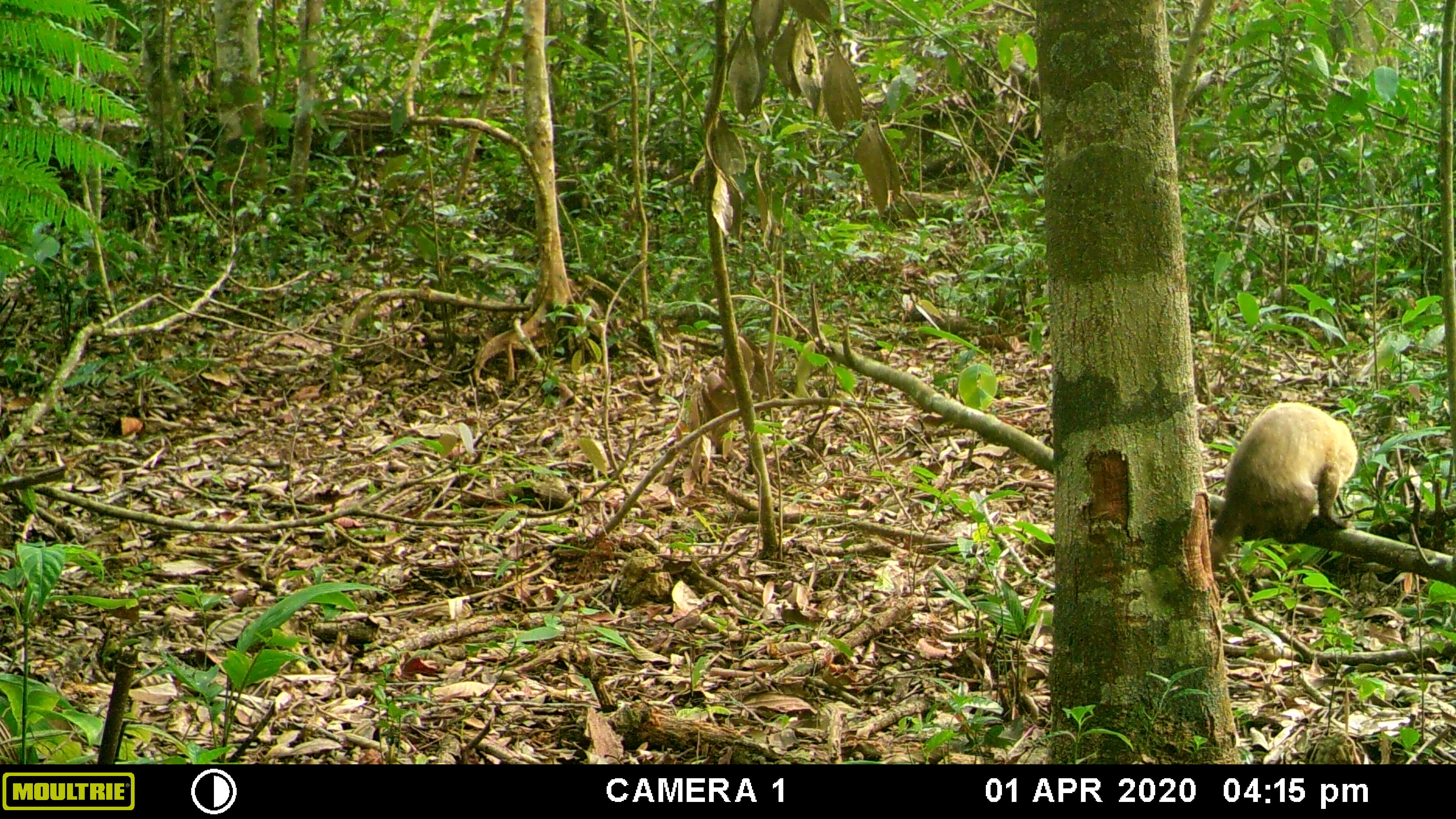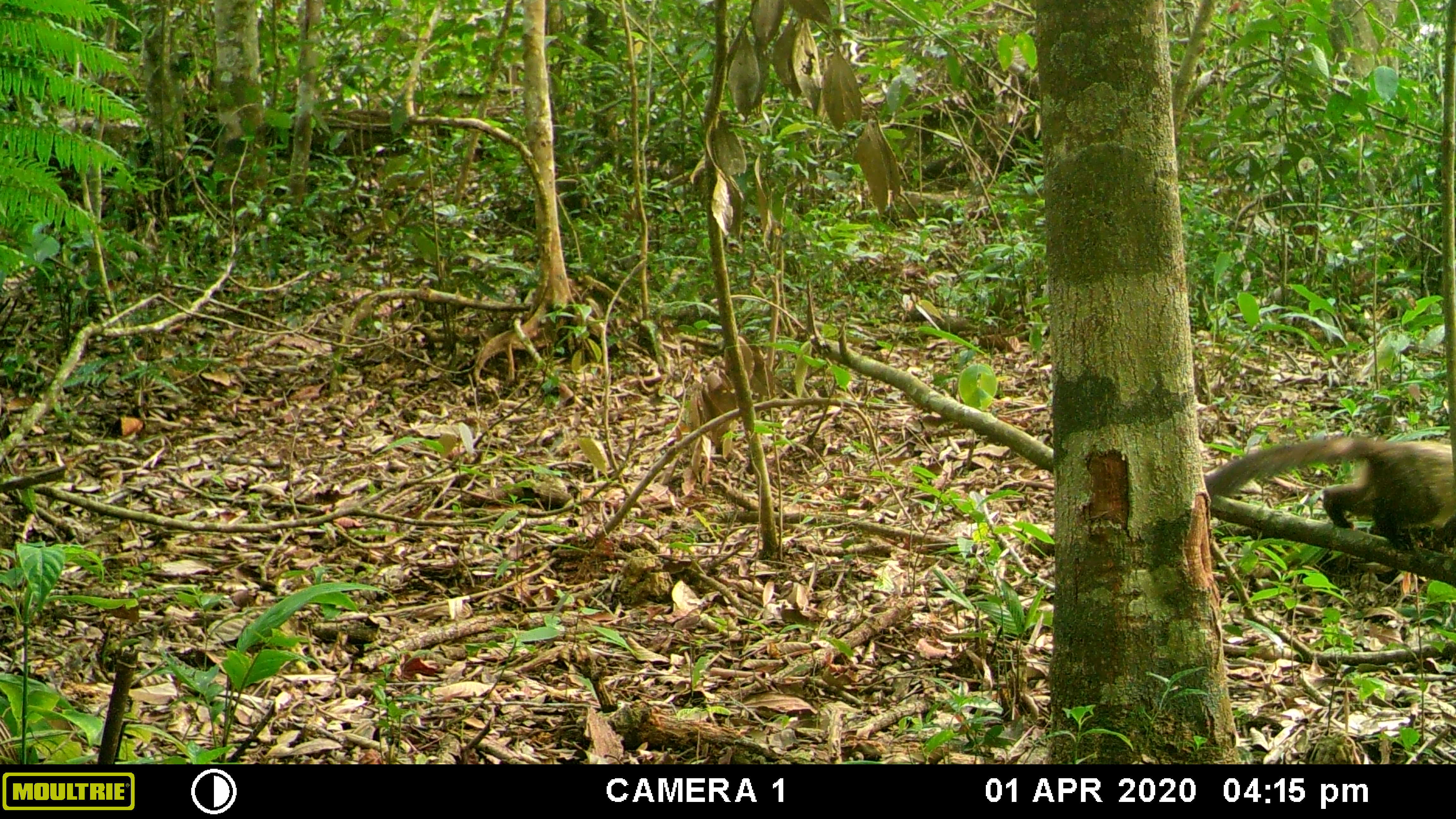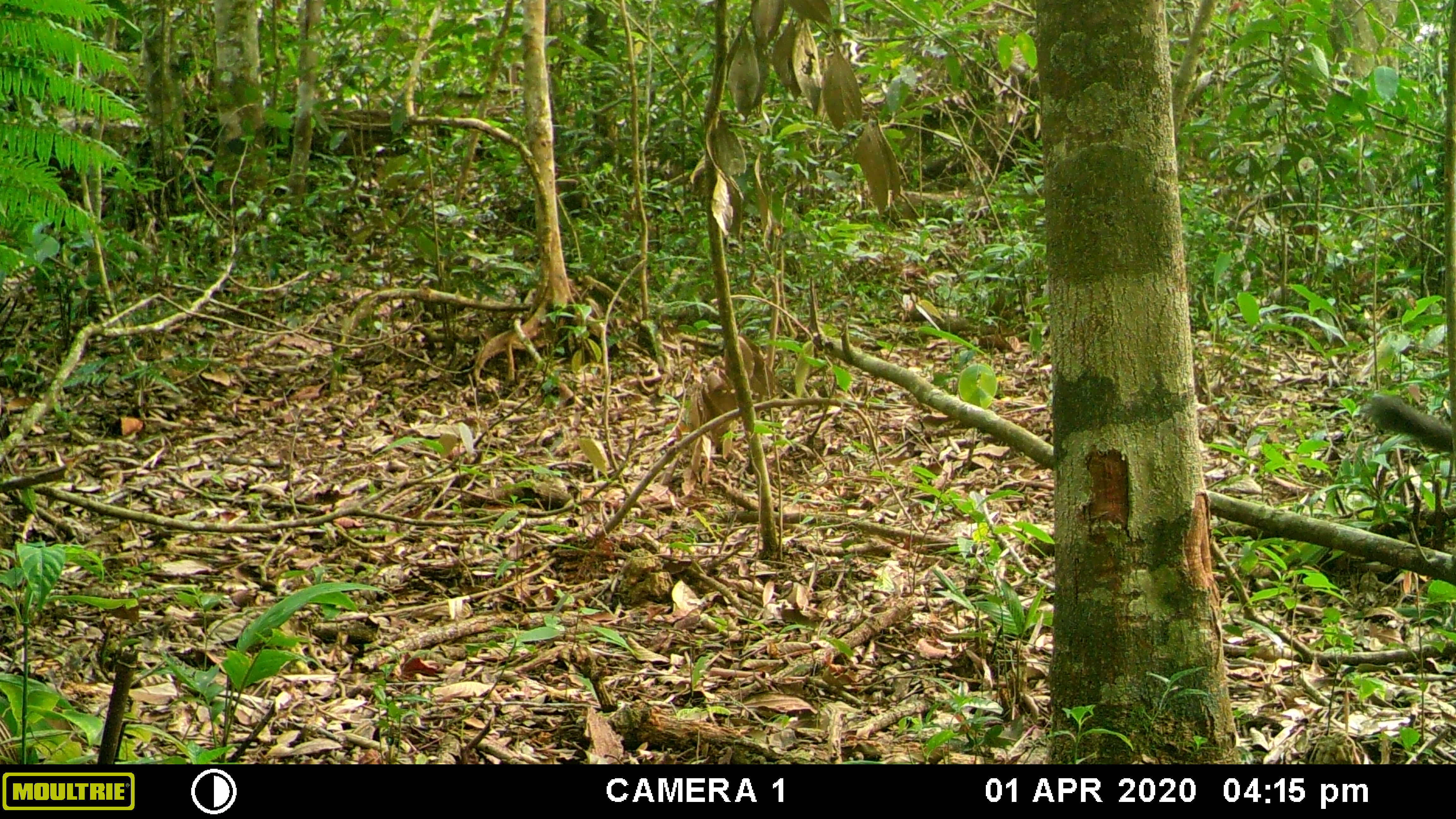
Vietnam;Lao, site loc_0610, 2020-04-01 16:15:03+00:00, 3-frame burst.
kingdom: Animalia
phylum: Chordata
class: Mammalia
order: Carnivora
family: Mustelidae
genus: Martes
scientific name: Martes flavigula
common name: yellow-throated marten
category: yellow throated marten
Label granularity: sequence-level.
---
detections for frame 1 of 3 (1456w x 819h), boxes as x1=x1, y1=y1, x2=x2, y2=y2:
yellow throated marten: x1=1208, y1=401, x2=1359, y2=571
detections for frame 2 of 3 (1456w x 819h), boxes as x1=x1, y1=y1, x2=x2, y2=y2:
yellow throated marten: x1=1201, y1=434, x2=1454, y2=553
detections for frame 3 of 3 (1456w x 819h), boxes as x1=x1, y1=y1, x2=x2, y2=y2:
yellow throated marten: x1=1365, y1=392, x2=1456, y2=458